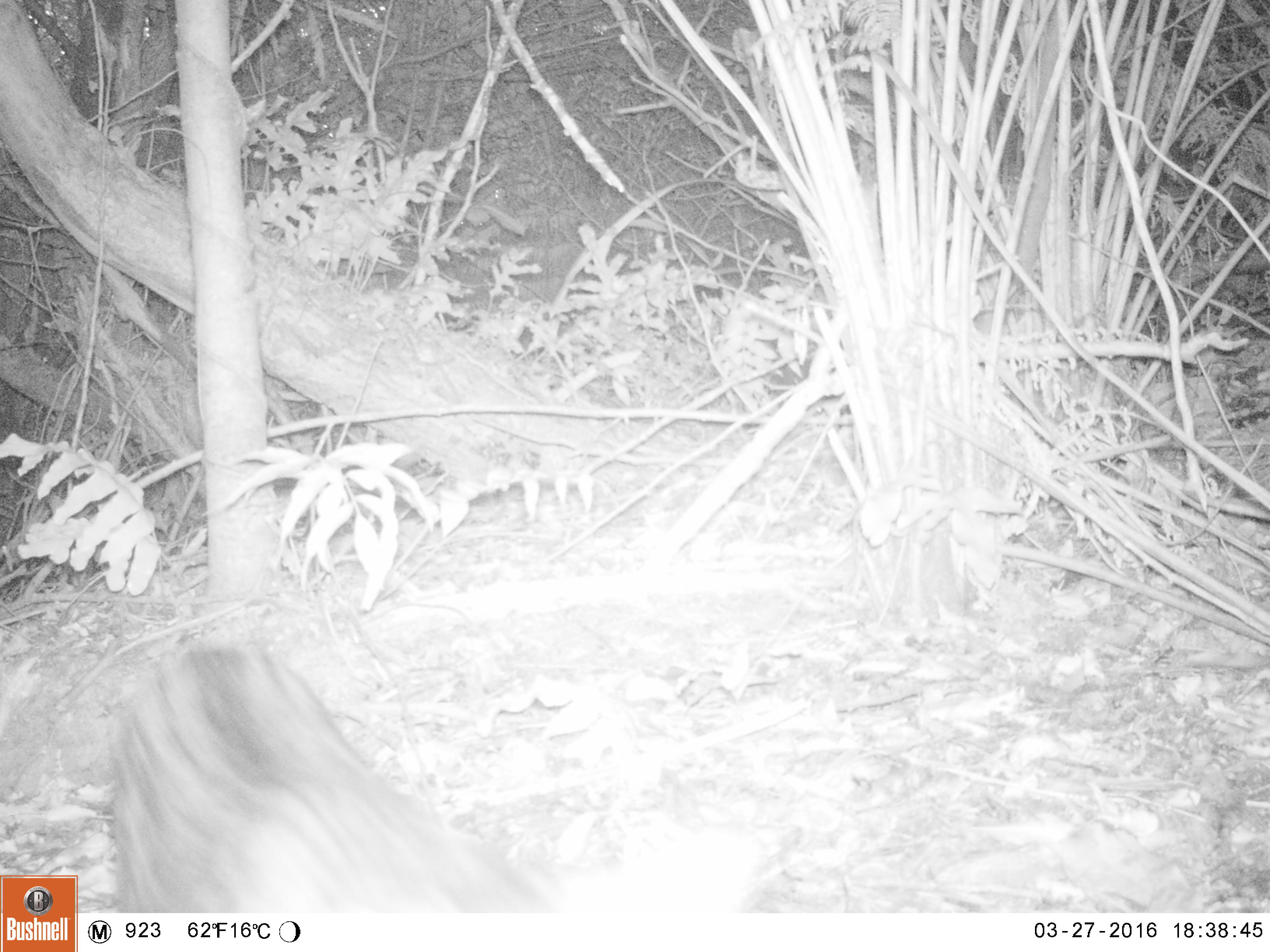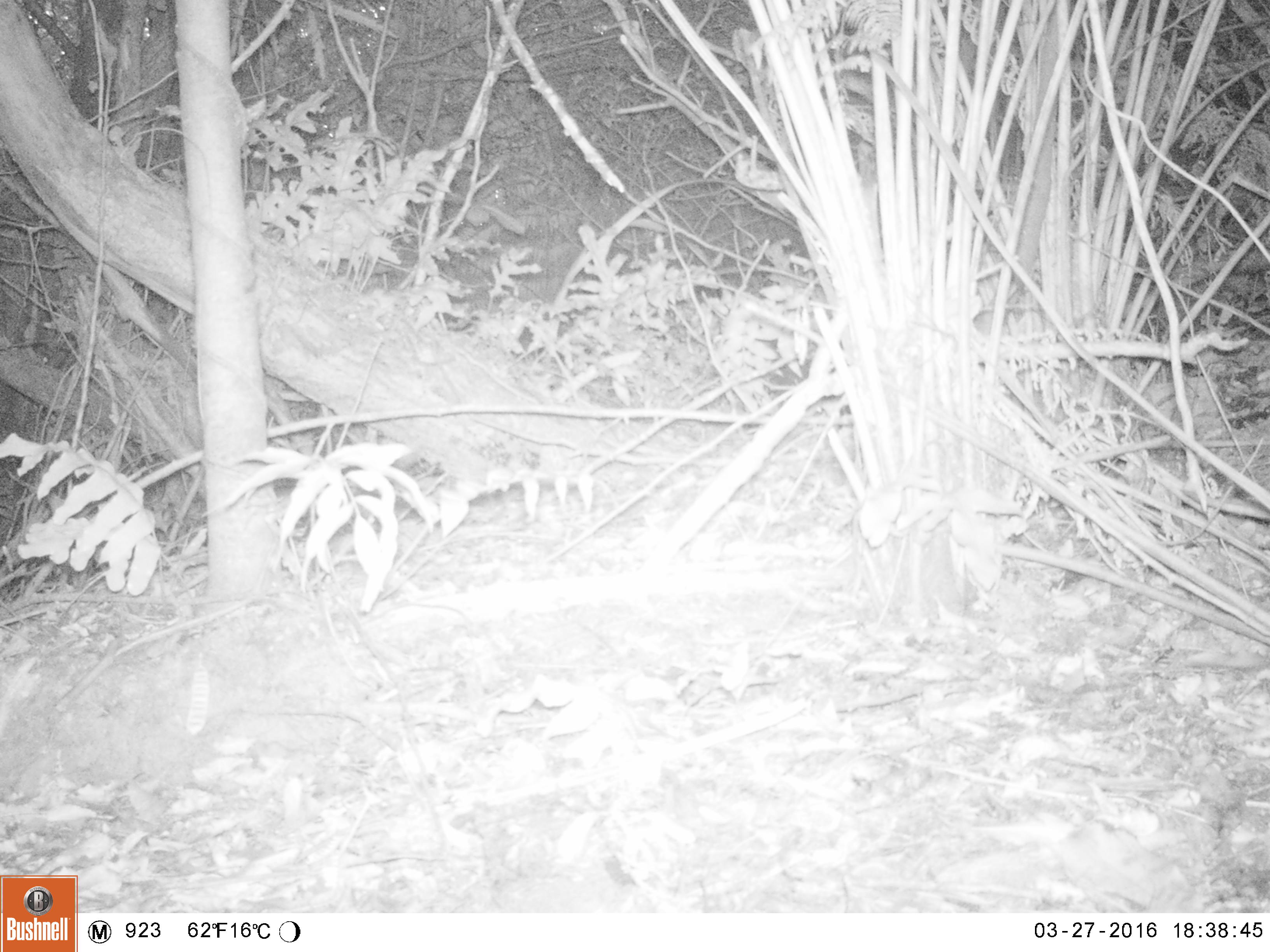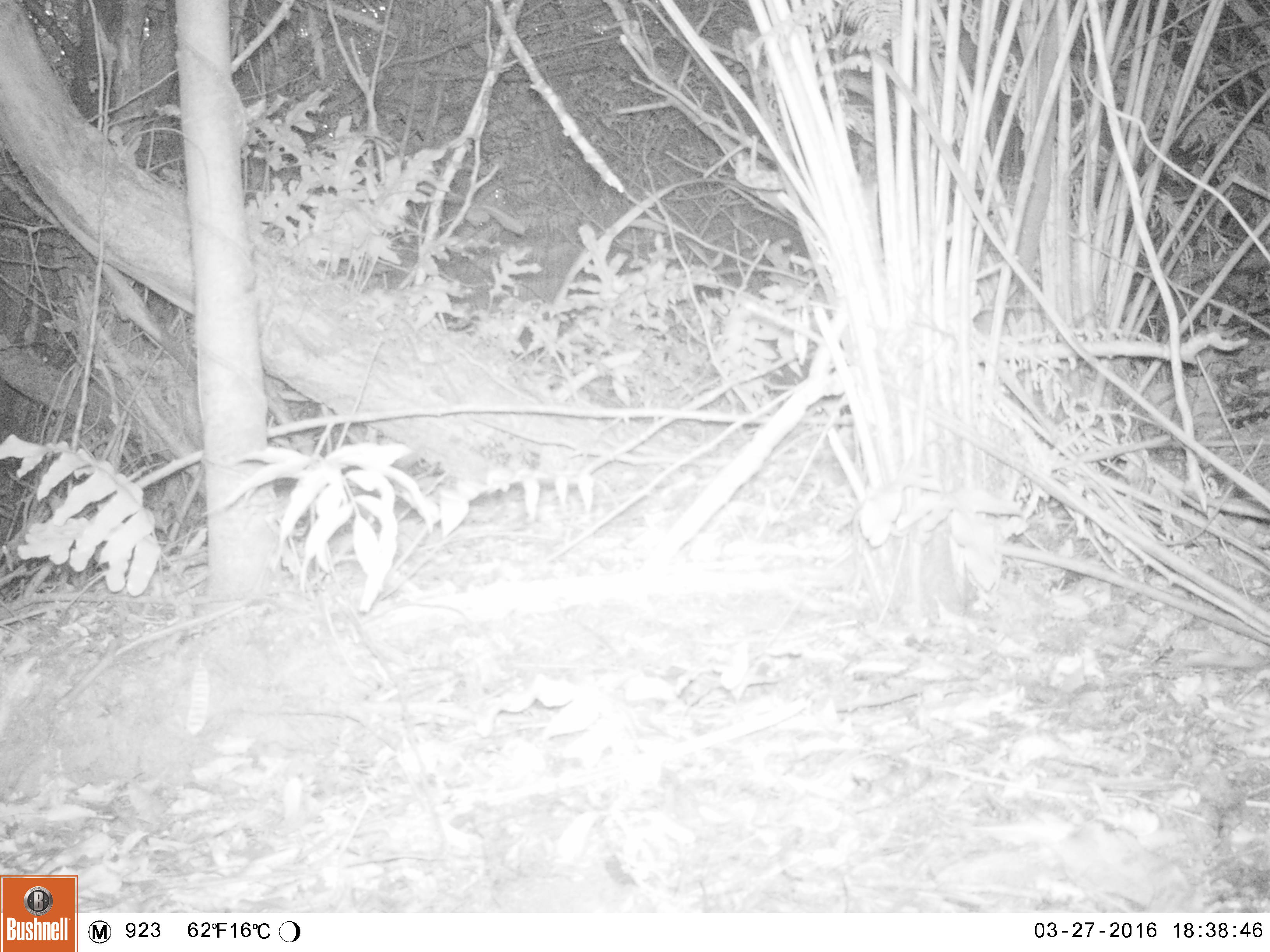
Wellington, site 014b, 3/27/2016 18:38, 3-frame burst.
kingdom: Animalia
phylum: Chordata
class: Mammalia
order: Carnivora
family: Felidae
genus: Felis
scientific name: Felis catus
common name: cat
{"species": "cat (Felis catus)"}